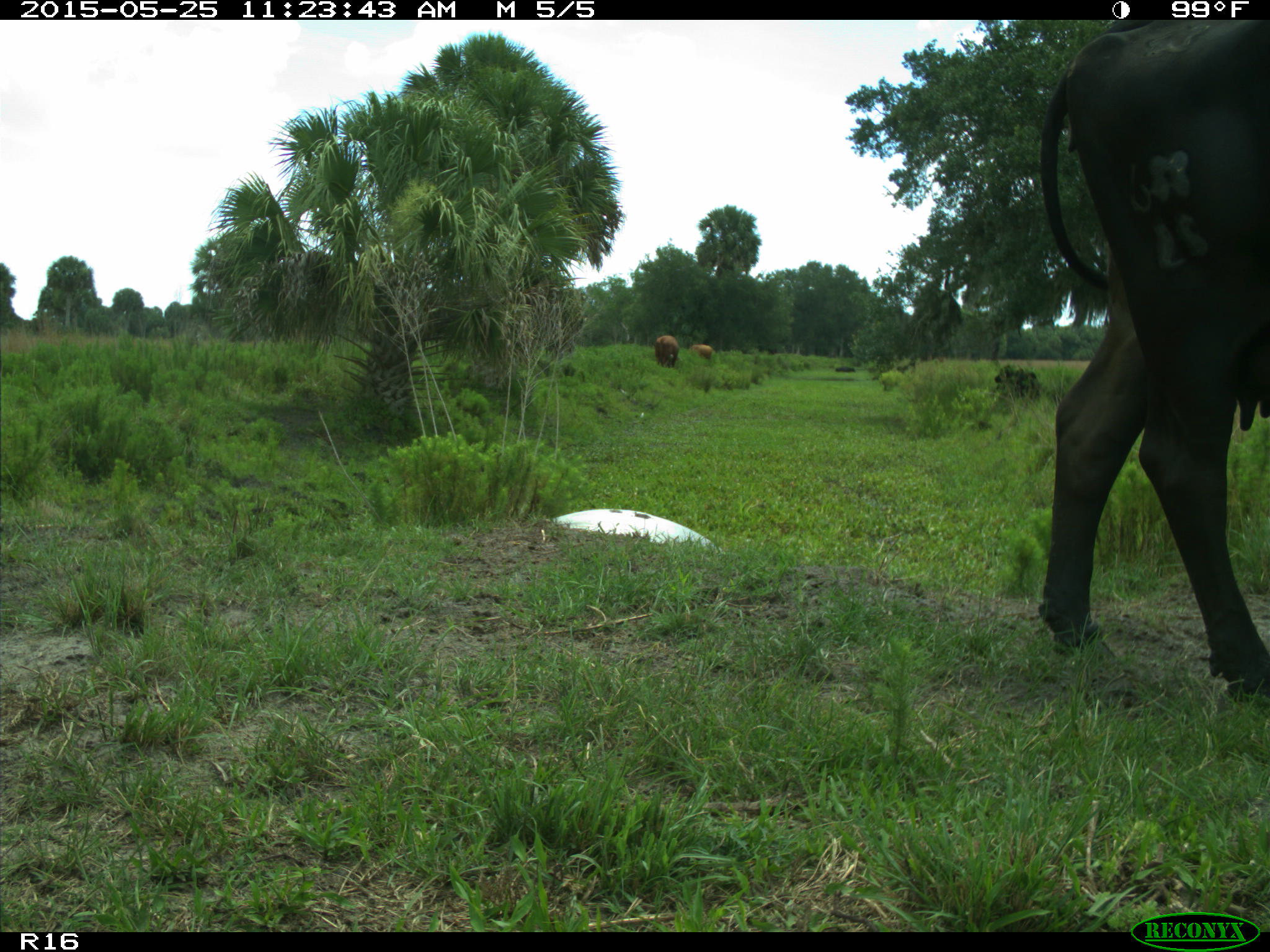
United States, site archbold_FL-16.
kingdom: Animalia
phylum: Chordata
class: Mammalia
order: Artiodactyla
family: Bovidae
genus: Bos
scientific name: Bos taurus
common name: domestic cow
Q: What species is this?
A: Bos taurus (domestic cow).